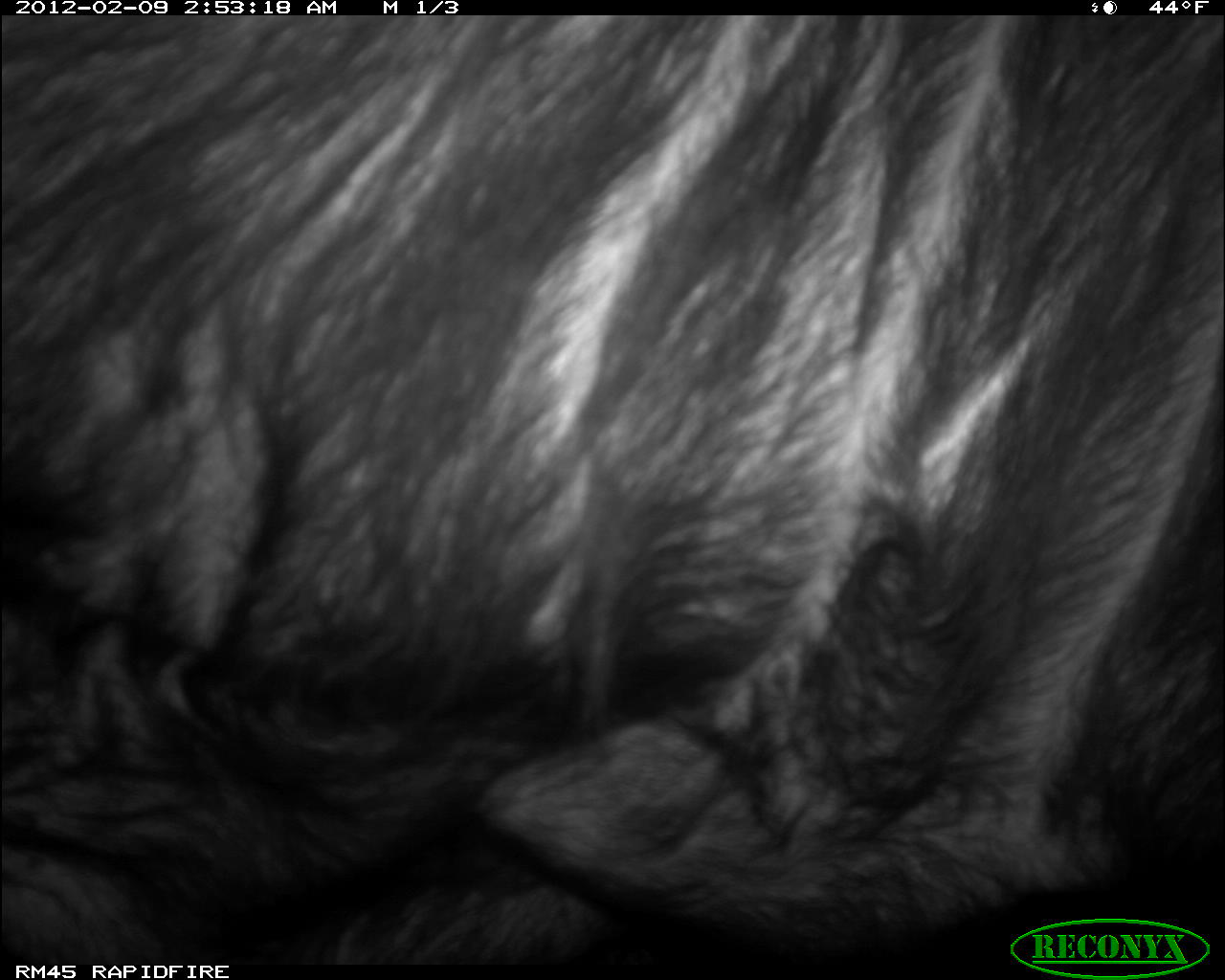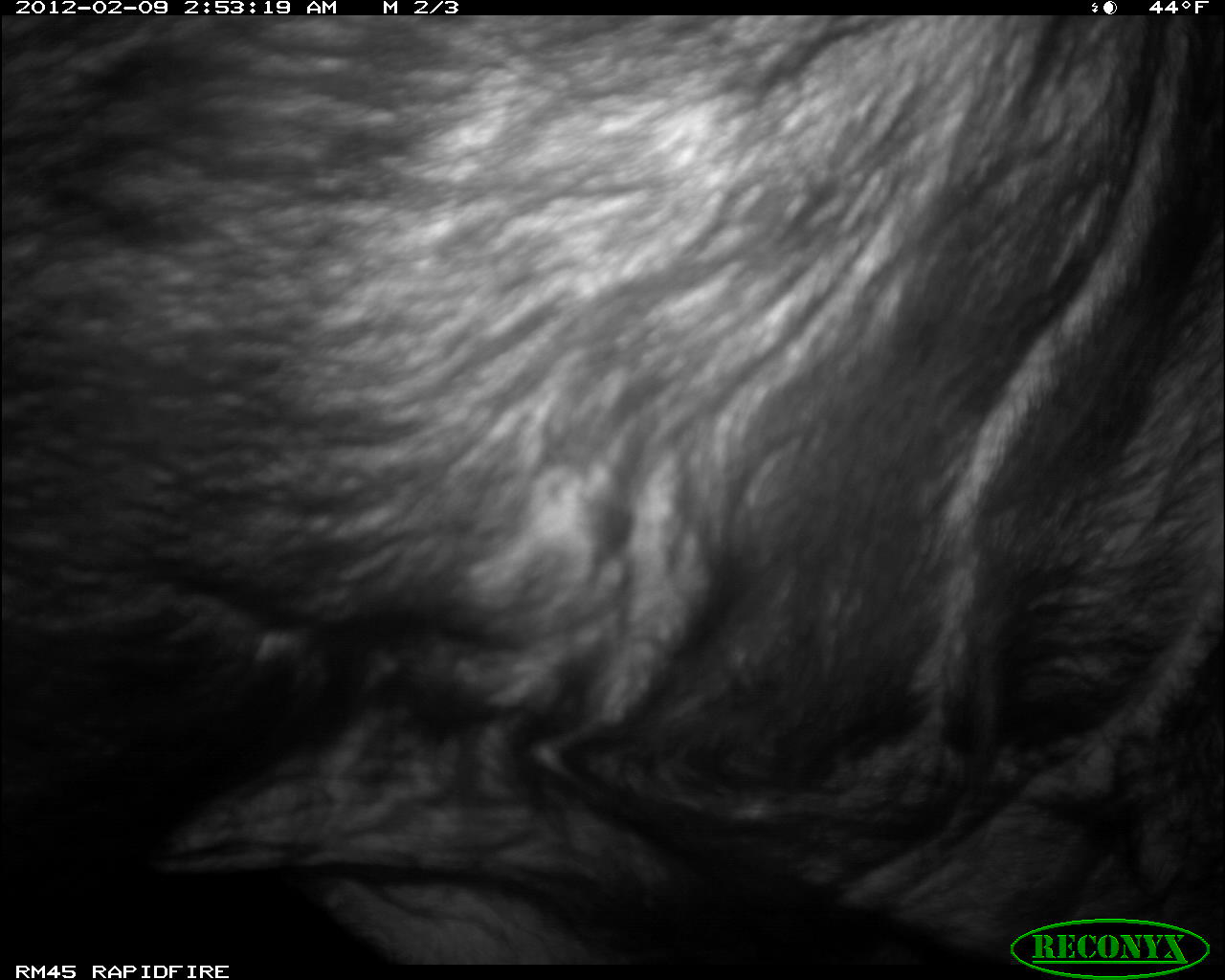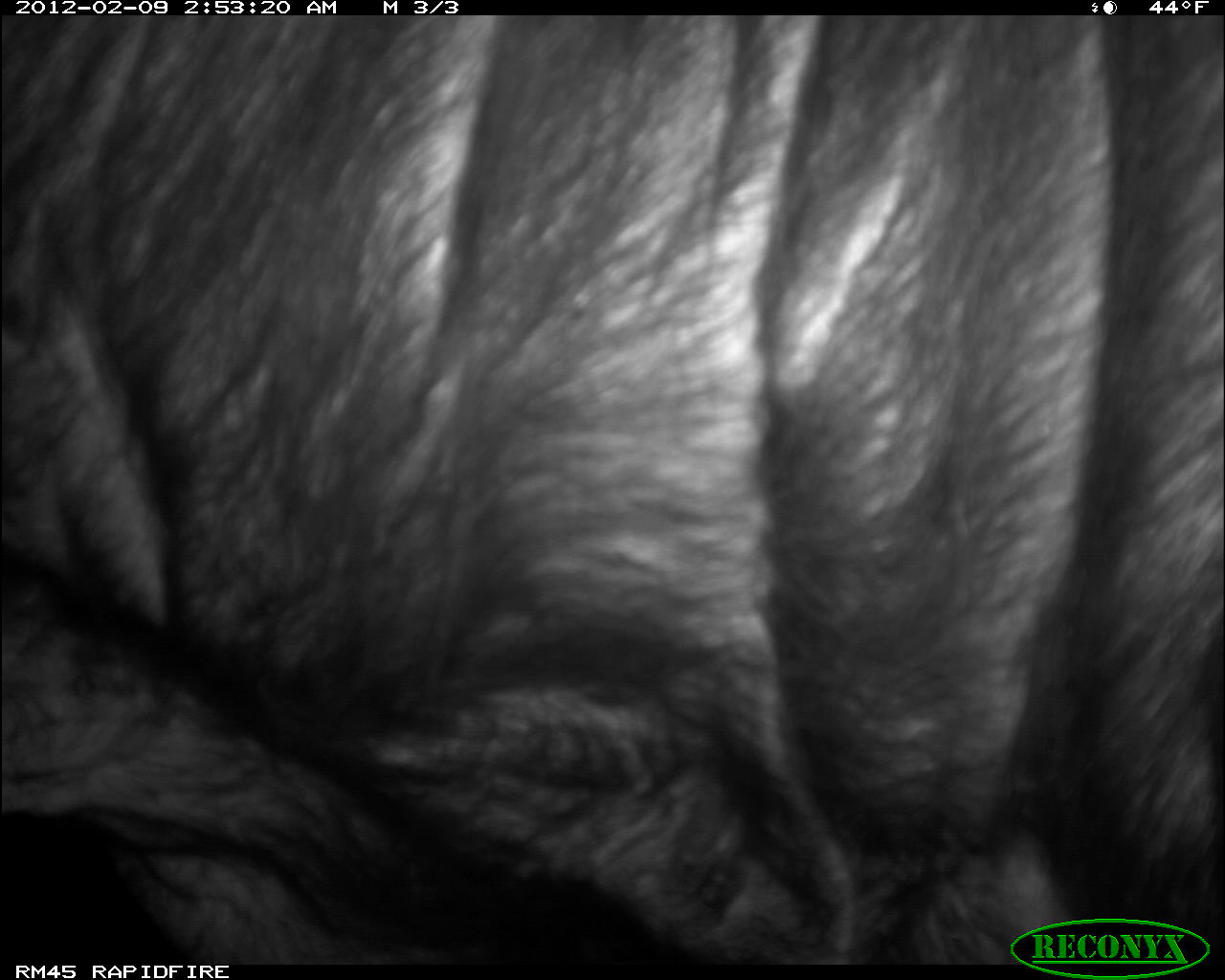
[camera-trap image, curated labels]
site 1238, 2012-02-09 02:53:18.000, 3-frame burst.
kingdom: Animalia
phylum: Chordata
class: Mammalia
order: Artiodactyla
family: Bovidae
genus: Syncerus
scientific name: Syncerus caffer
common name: african buffalo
Syncerus caffer (african buffalo), count 1.